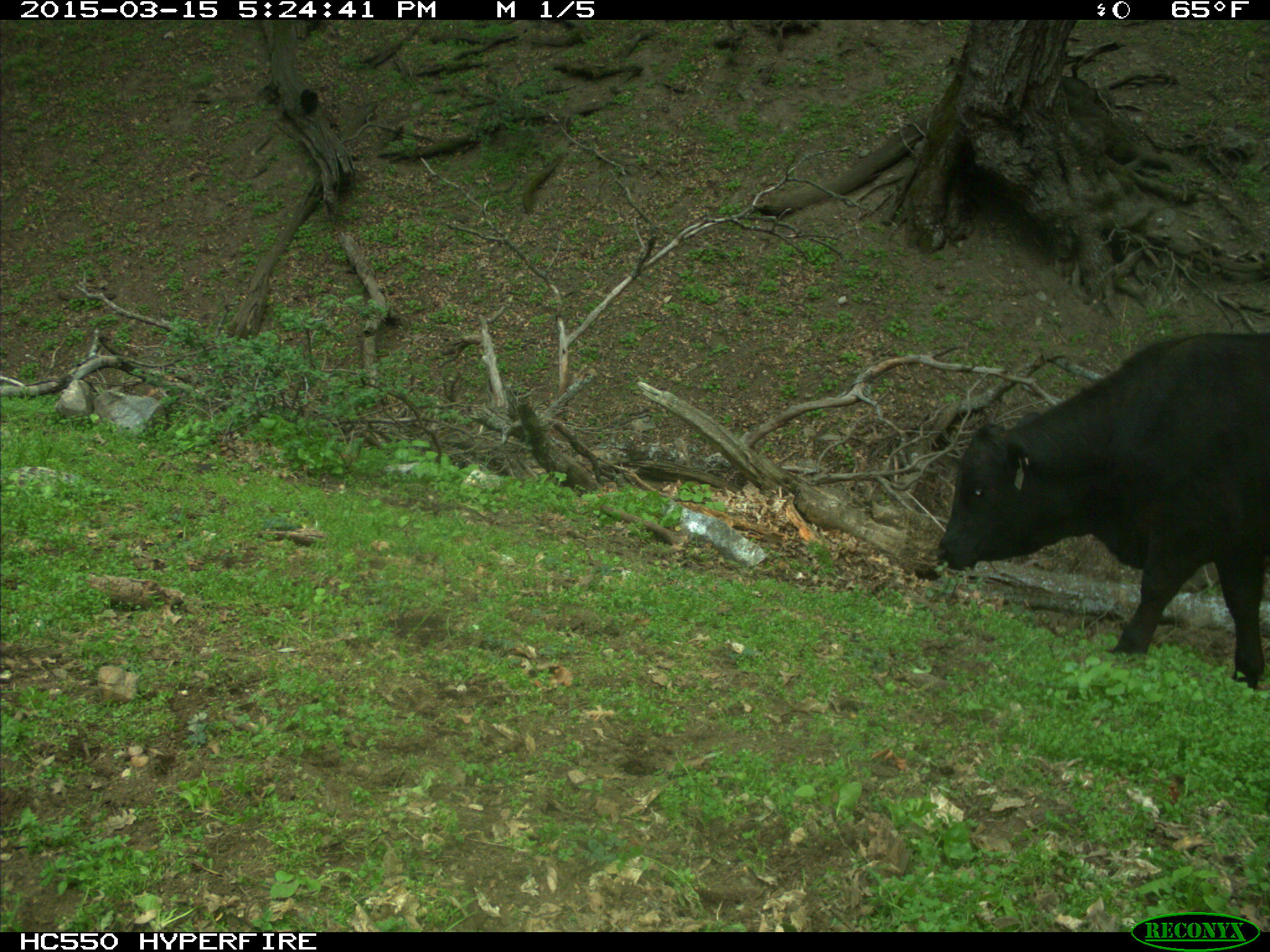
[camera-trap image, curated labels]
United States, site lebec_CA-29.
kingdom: Animalia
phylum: Chordata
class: Mammalia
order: Artiodactyla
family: Bovidae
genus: Bos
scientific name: Bos taurus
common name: domestic cow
Bos taurus (domestic cow).